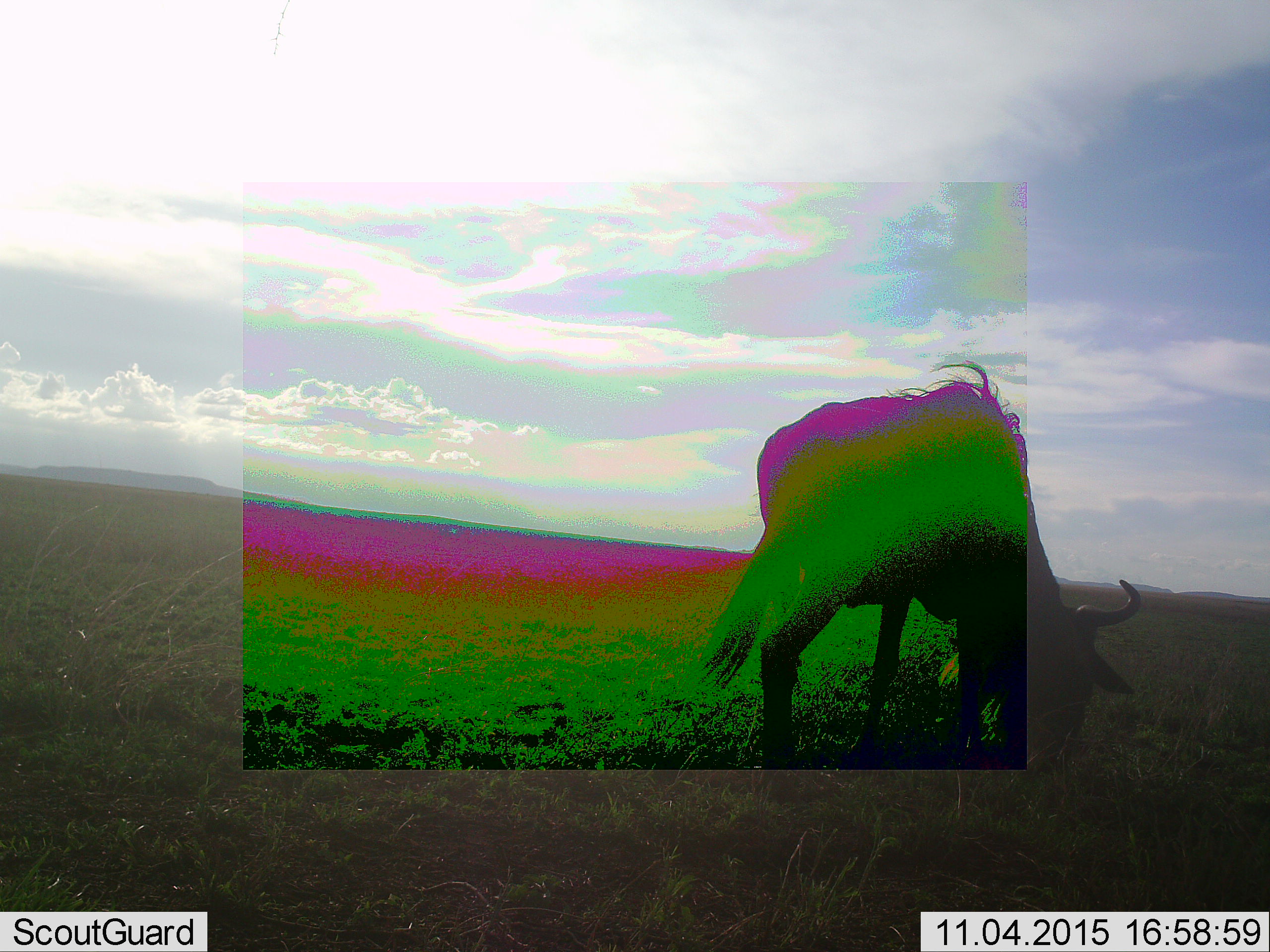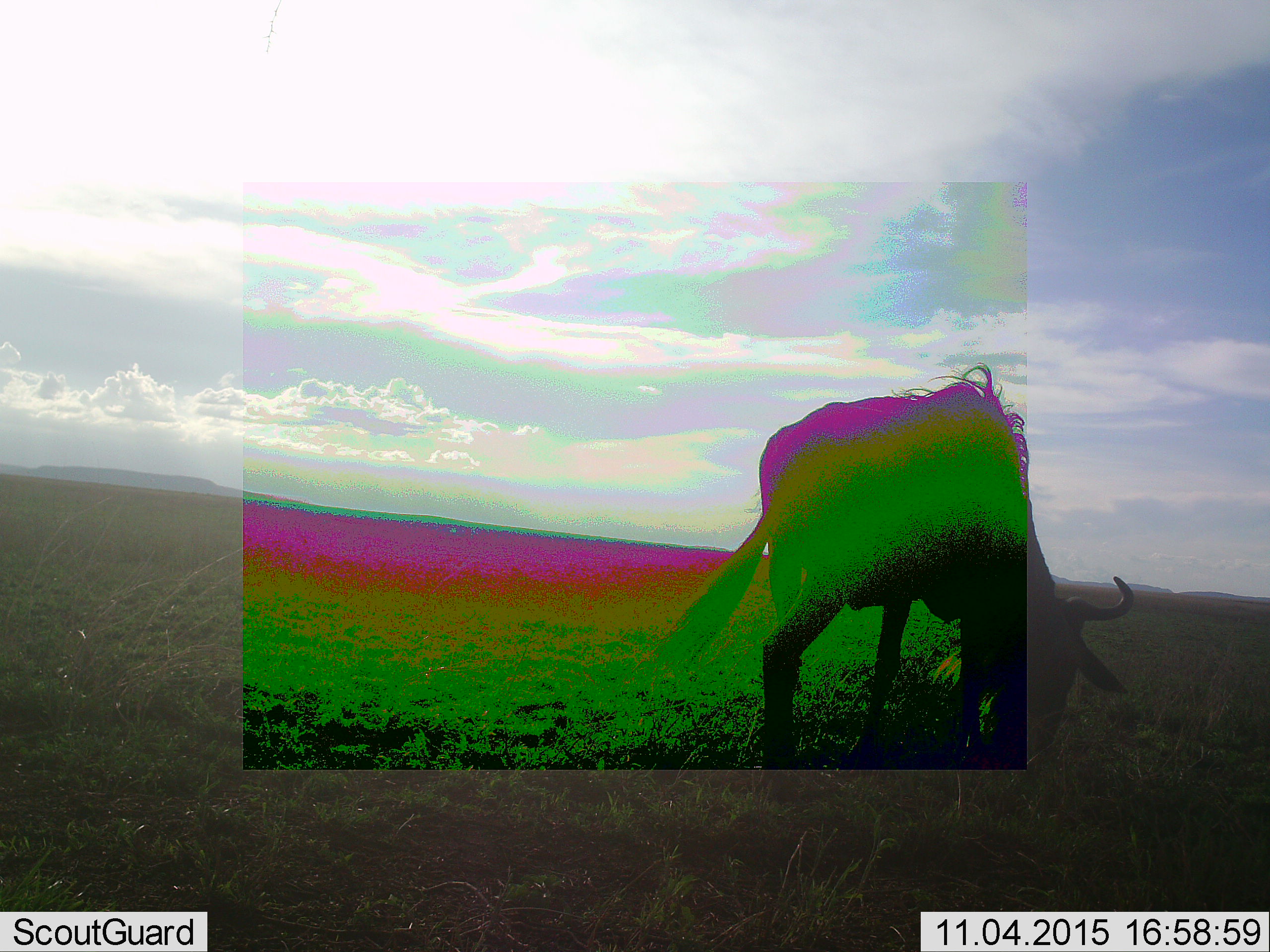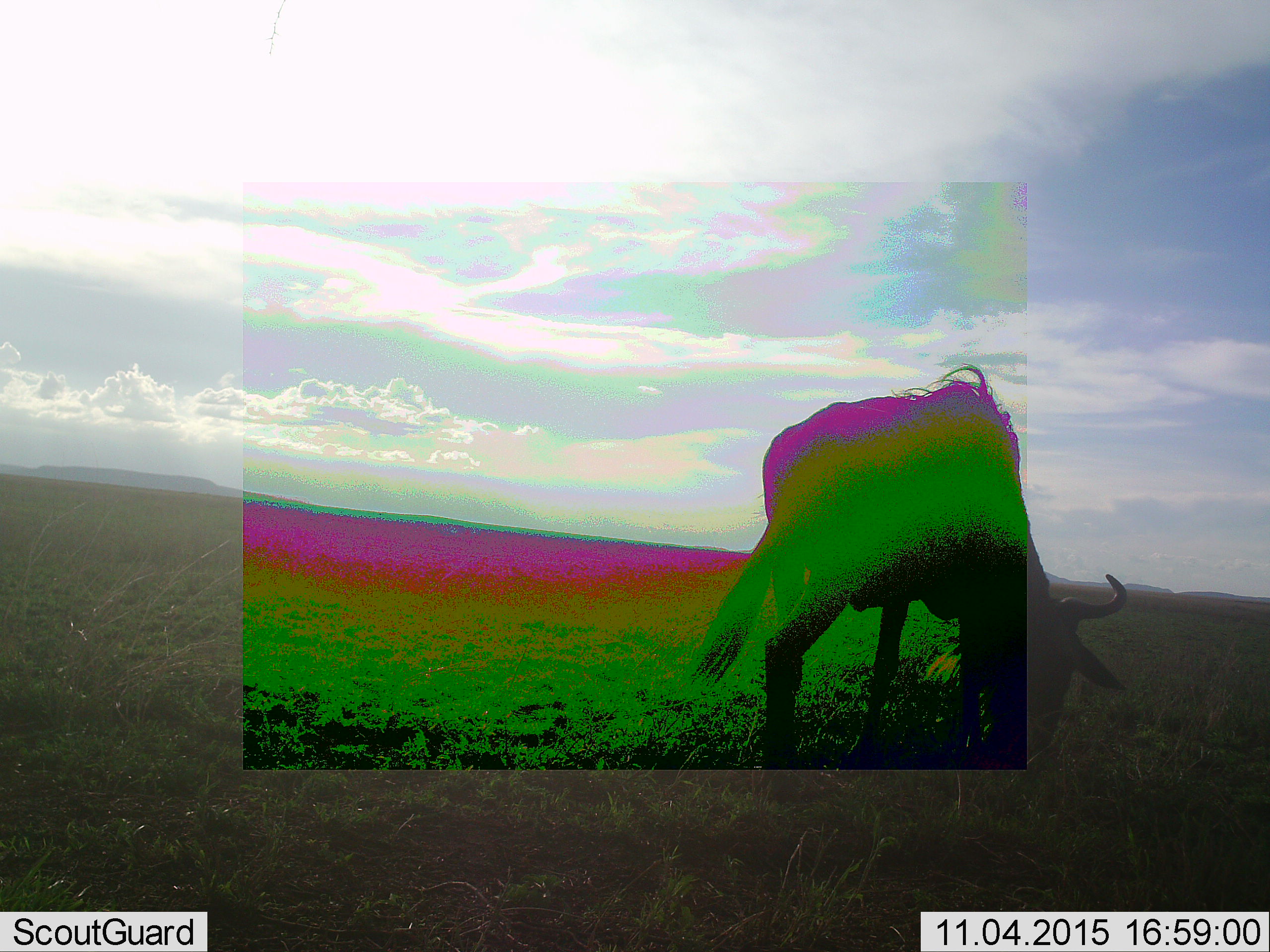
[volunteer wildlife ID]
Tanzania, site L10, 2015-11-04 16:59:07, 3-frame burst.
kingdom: Animalia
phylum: Chordata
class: Mammalia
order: Artiodactyla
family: Bovidae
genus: Connochaetes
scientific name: Connochaetes taurinus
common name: blue wildebeest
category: wildebeest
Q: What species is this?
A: Wildebeest (blue wildebeest) (Connochaetes taurinus).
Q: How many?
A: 1.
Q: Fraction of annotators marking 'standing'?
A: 12%.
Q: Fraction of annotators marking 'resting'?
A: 0%.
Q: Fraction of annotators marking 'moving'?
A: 0%.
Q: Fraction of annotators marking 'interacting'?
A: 0%.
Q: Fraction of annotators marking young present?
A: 0%.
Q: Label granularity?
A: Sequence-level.